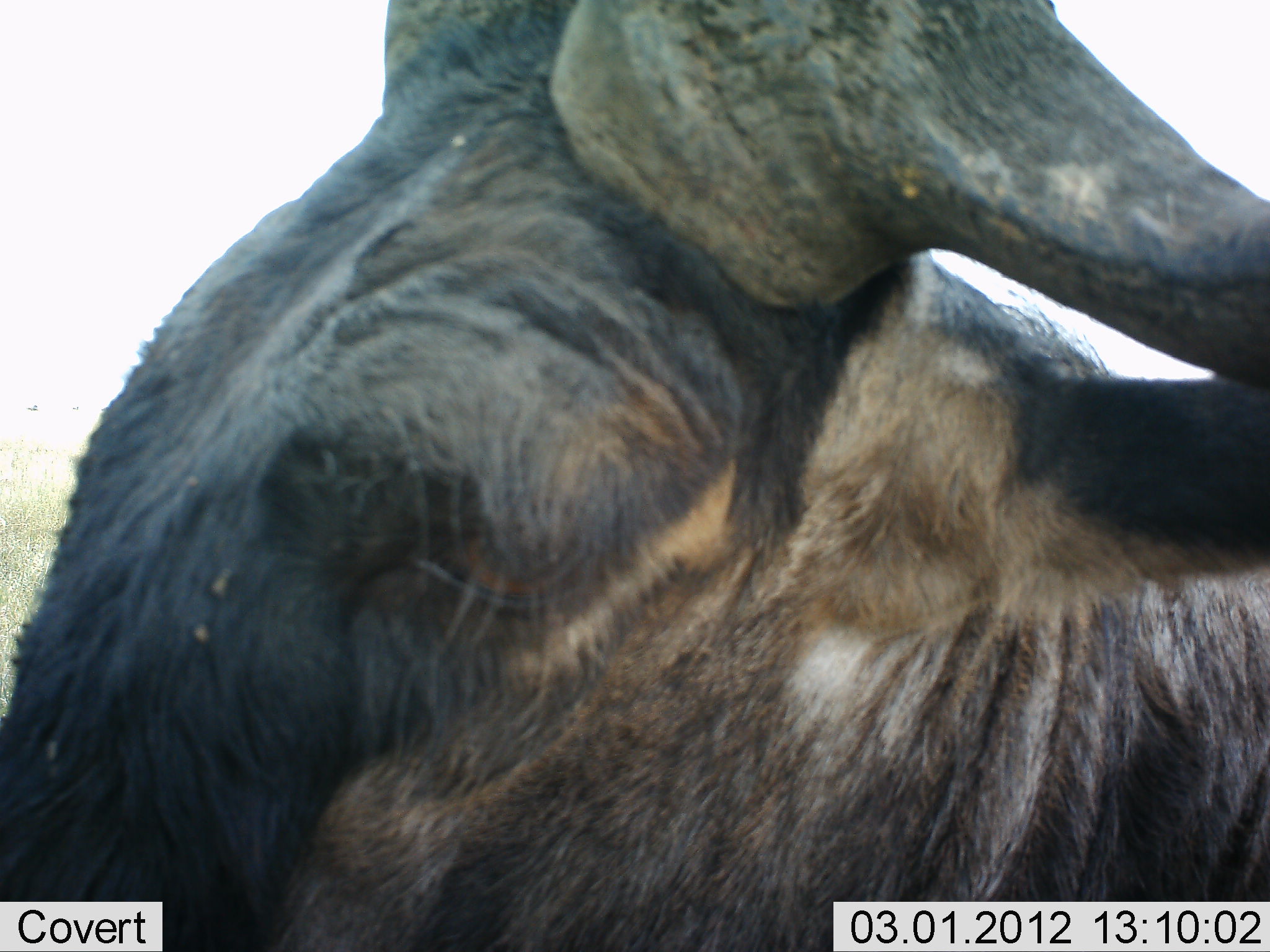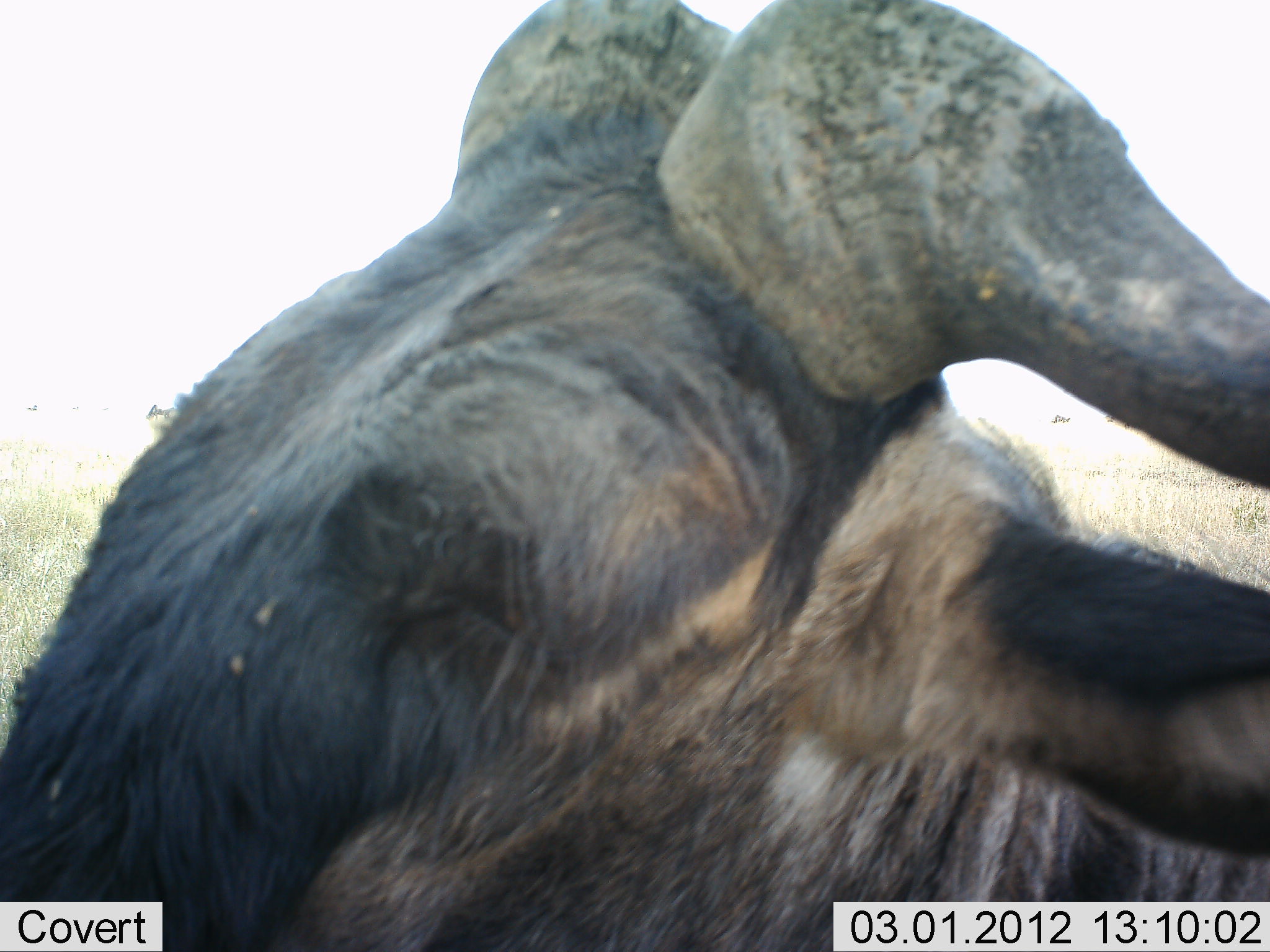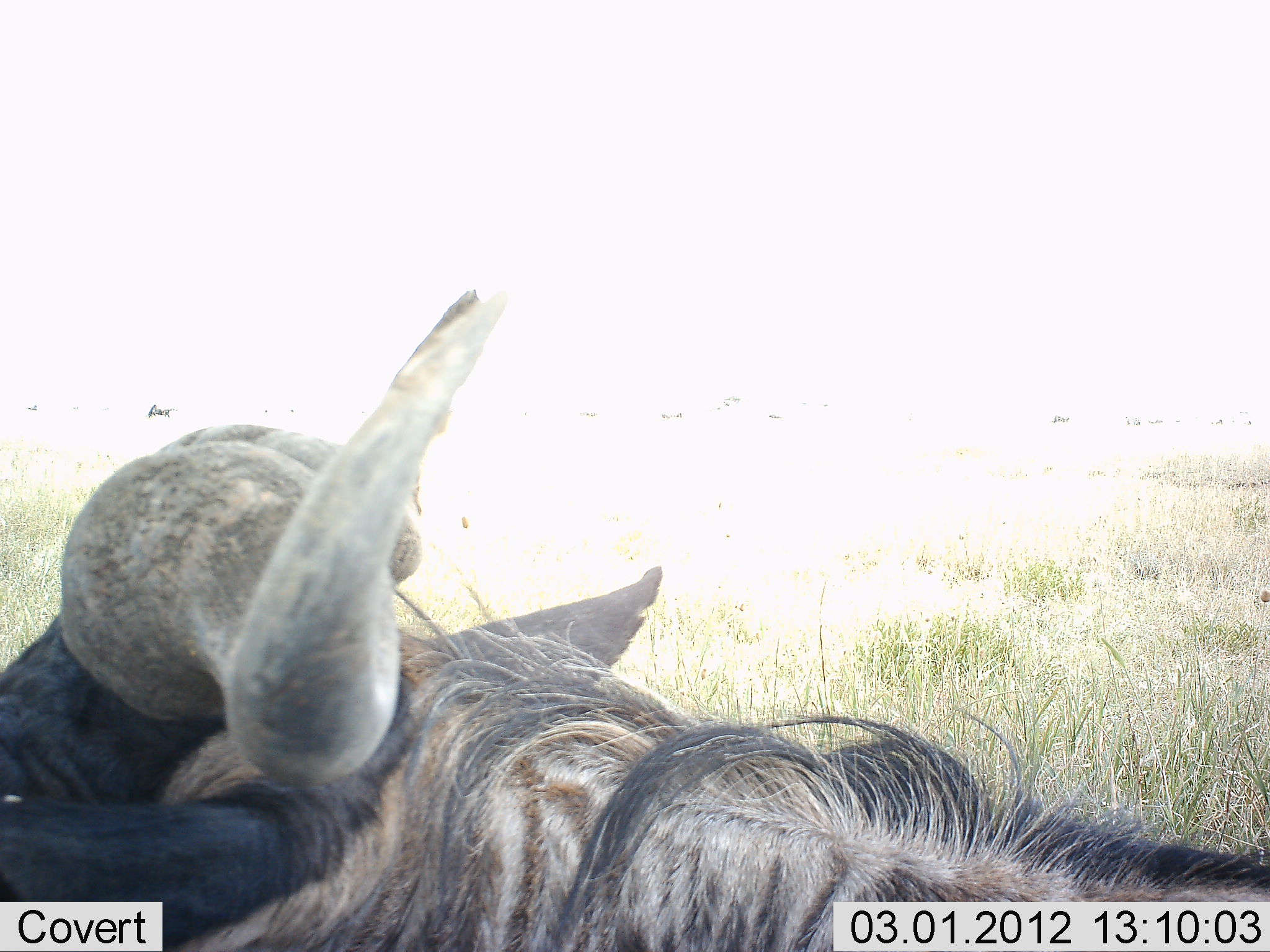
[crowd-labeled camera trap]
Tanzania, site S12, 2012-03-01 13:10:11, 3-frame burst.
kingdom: Animalia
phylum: Chordata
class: Mammalia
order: Artiodactyla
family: Bovidae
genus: Connochaetes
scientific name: Connochaetes taurinus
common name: blue wildebeest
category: wildebeest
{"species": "wildebeest (blue wildebeest) (Connochaetes taurinus)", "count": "1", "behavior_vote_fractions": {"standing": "50%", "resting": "33%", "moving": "0%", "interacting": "0%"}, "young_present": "0%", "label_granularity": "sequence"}